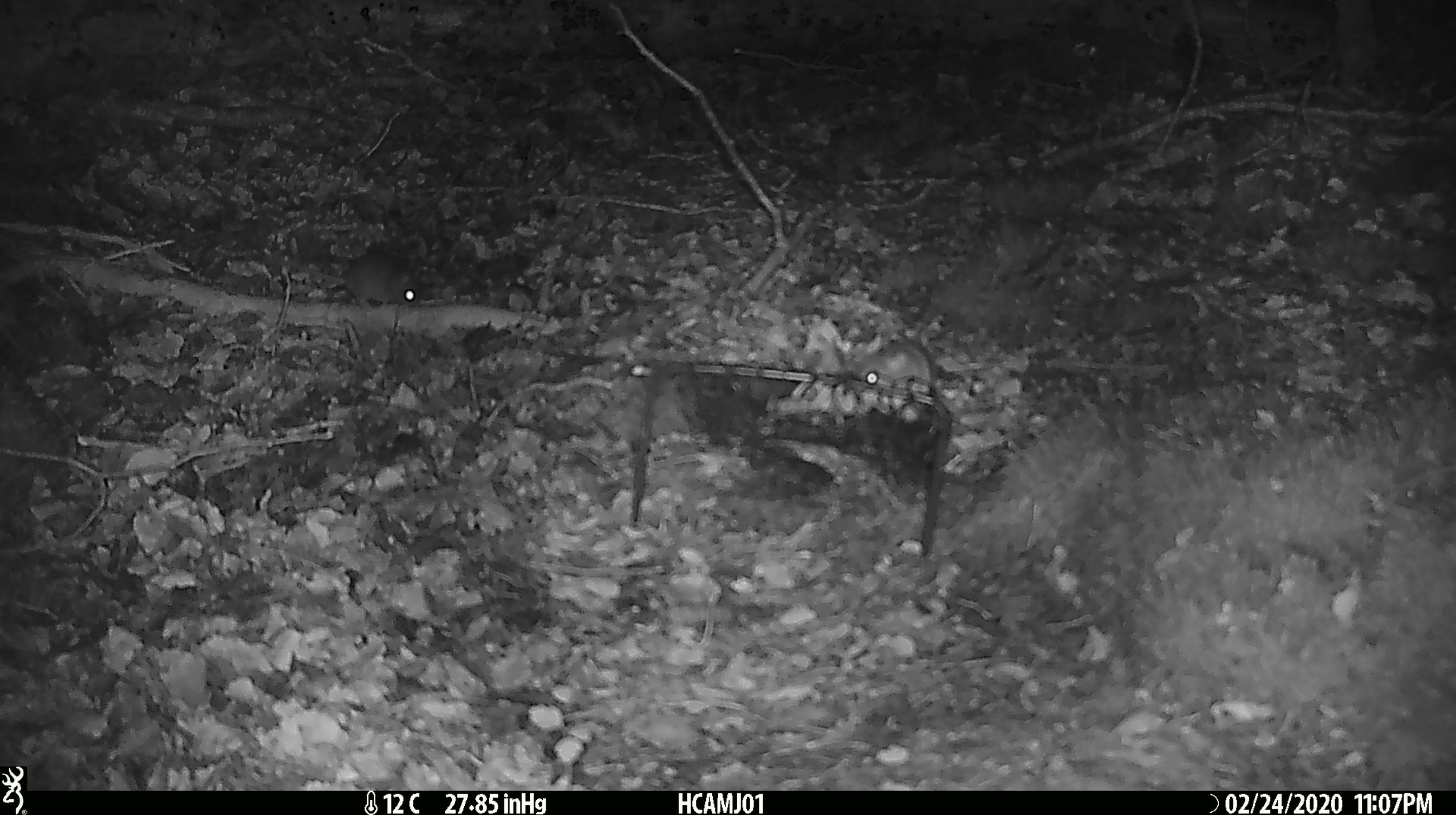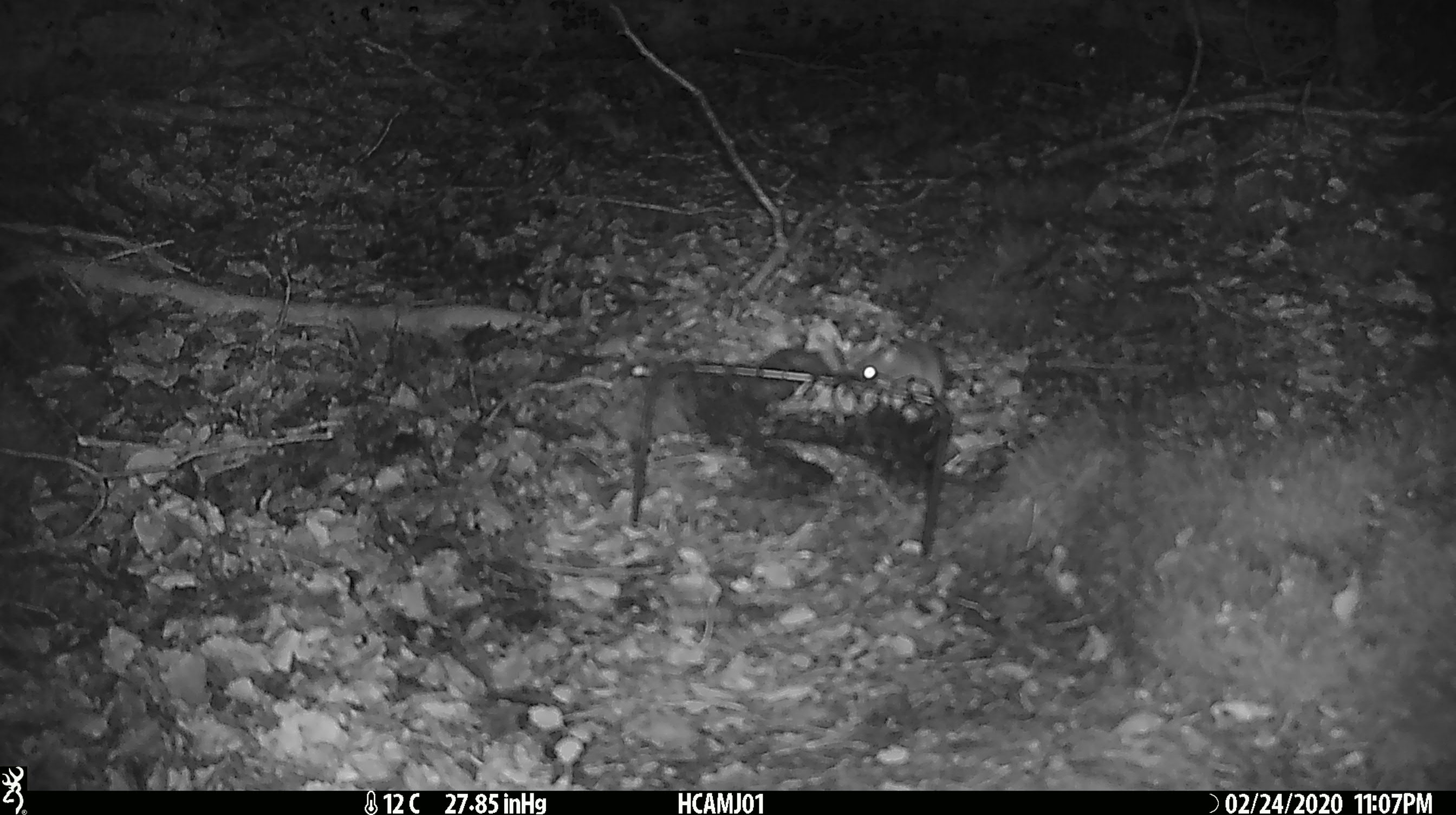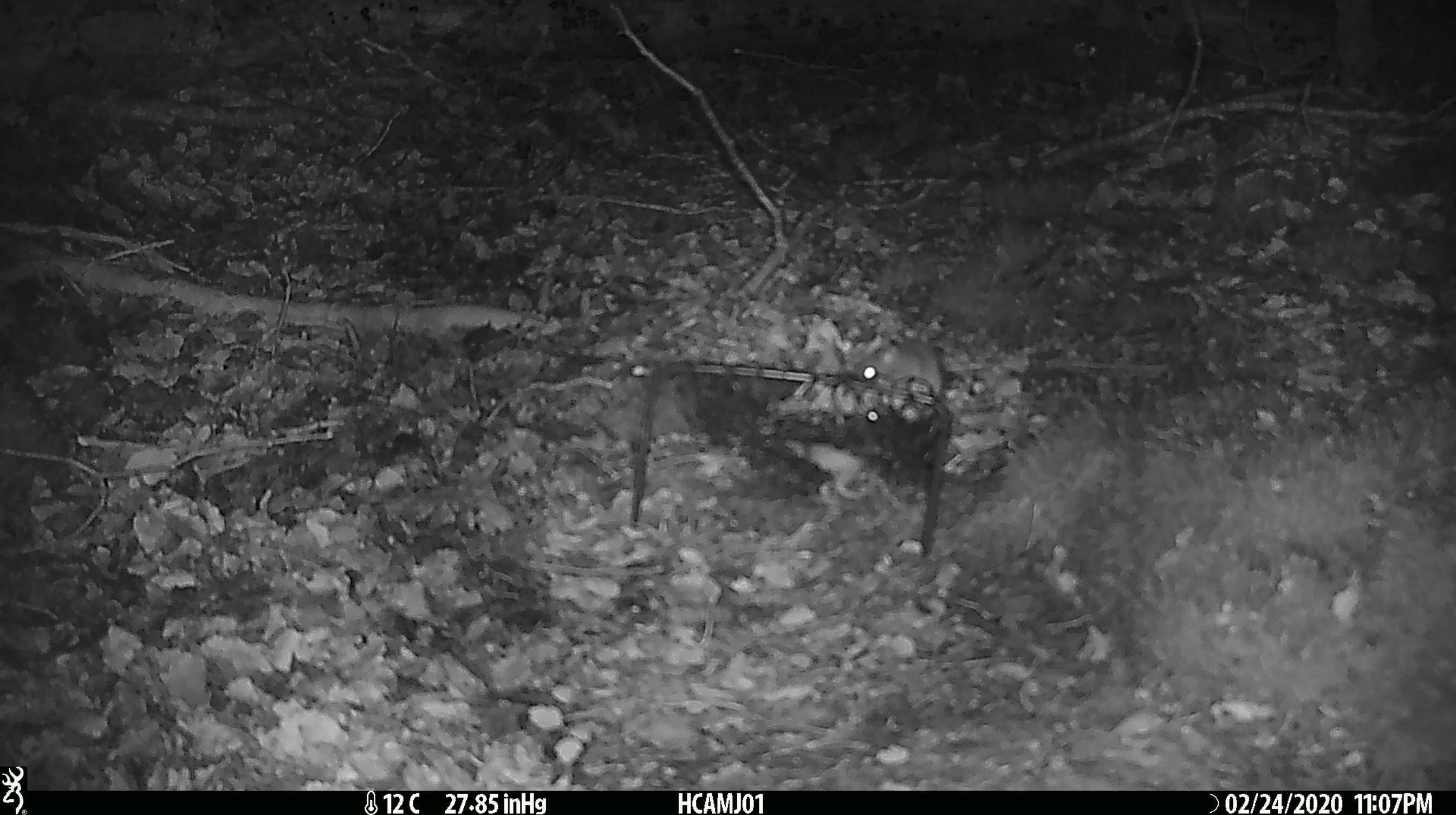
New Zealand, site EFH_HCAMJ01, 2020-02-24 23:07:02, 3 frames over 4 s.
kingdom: Animalia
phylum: Chordata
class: Mammalia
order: Rodentia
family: Muridae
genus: Mus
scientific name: Mus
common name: mouse